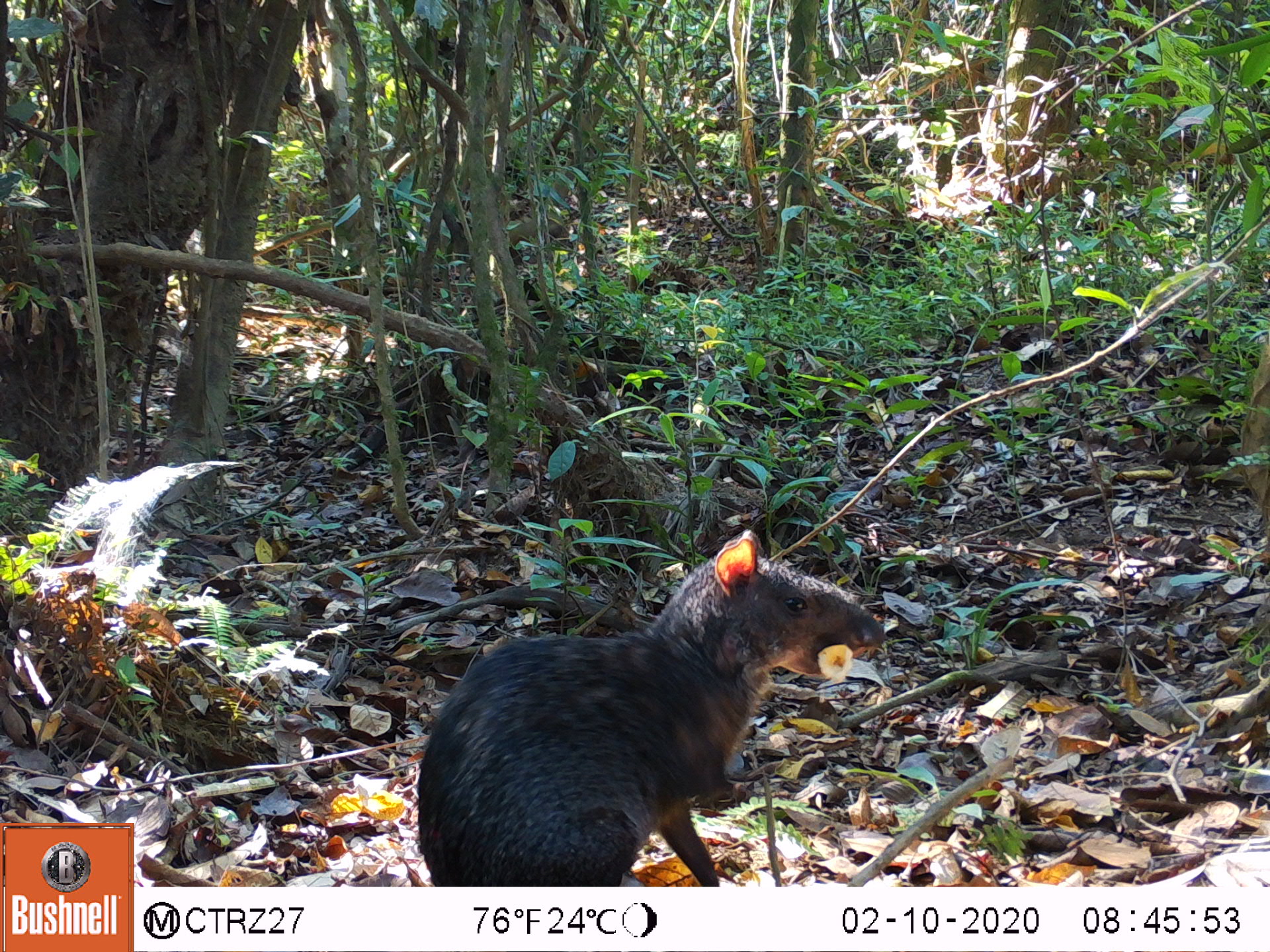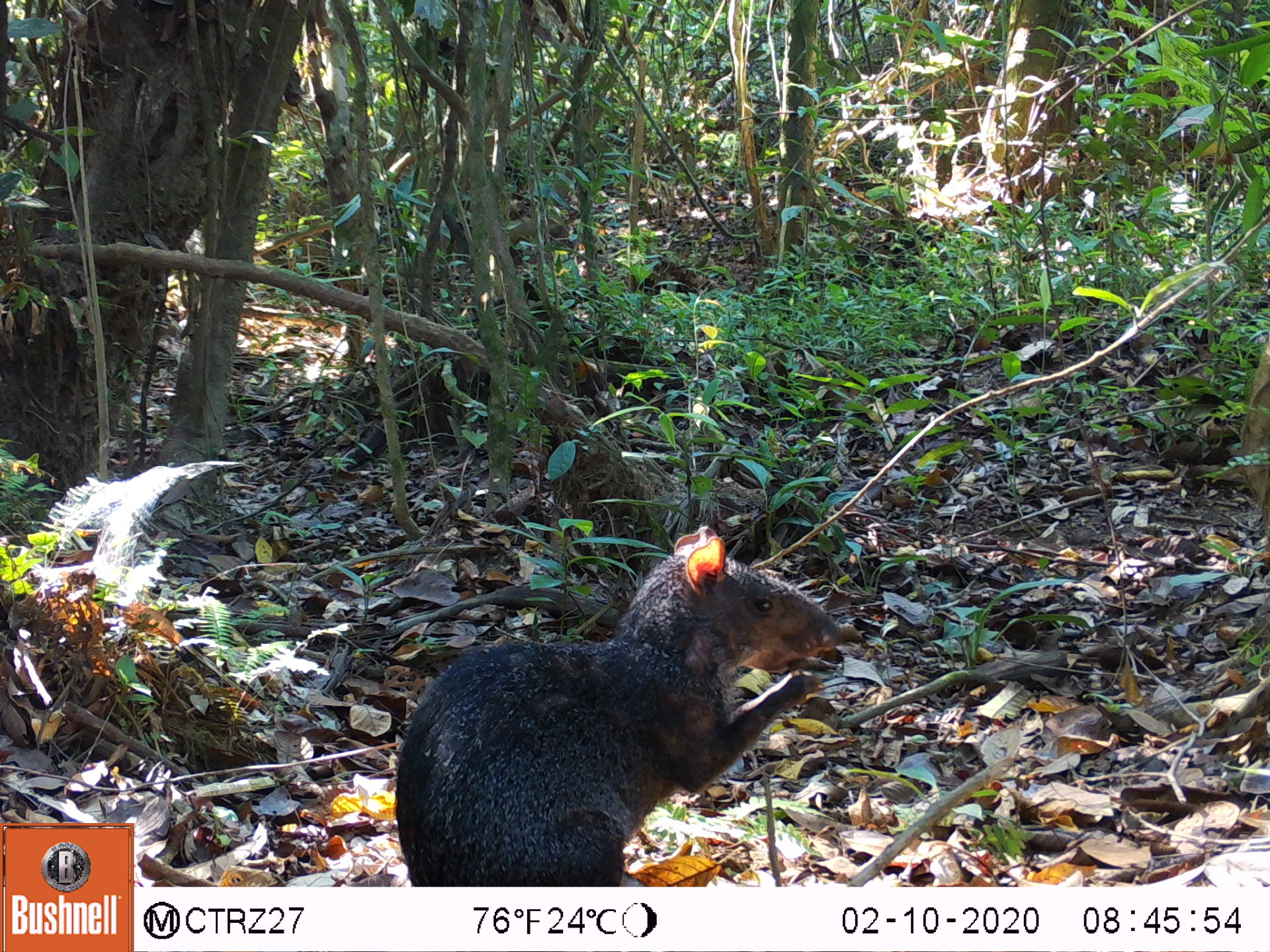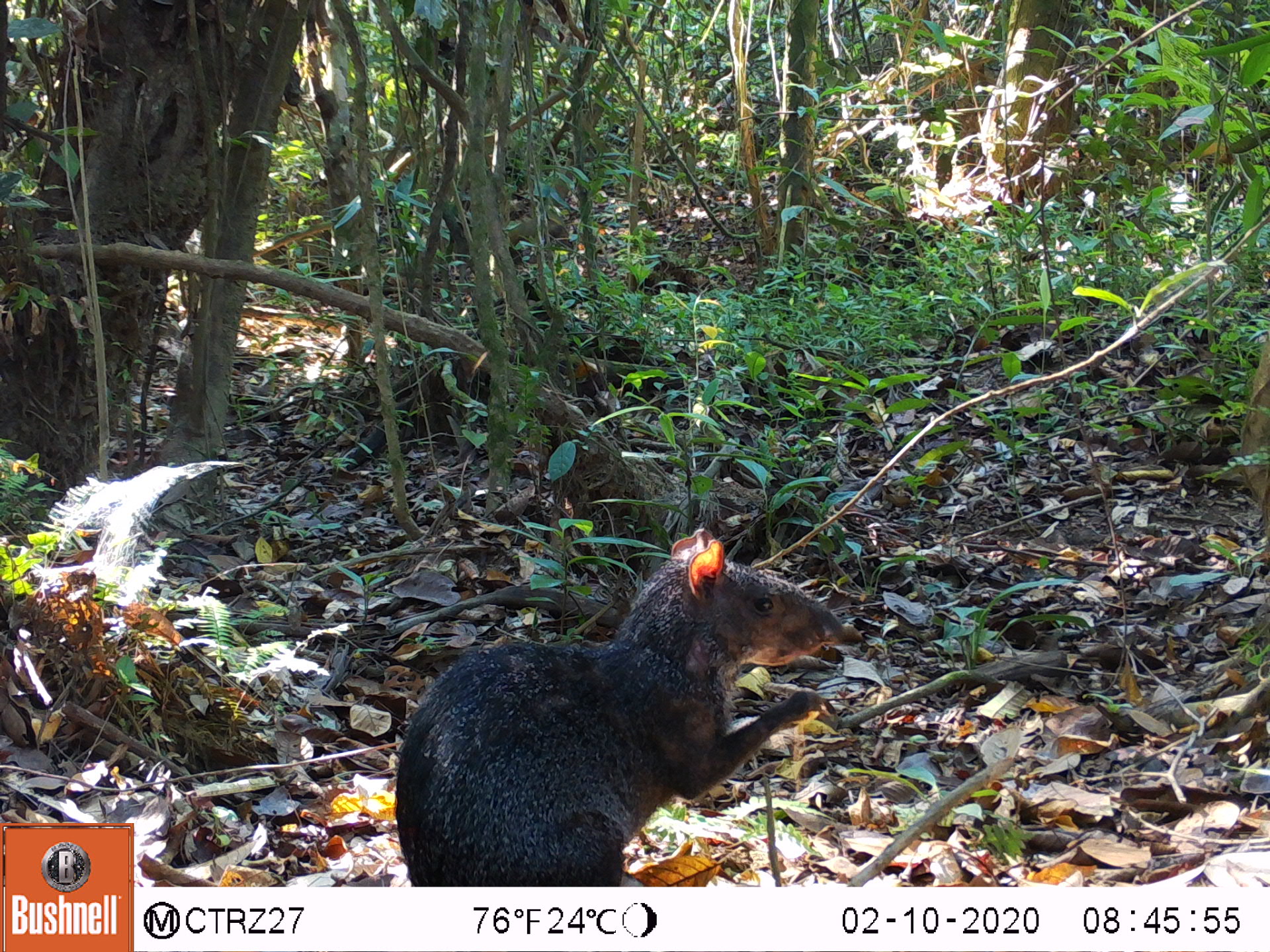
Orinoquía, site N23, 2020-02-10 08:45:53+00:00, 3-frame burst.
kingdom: Animalia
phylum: Chordata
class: Mammalia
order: Rodentia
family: Dasyproctidae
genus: Dasyprocta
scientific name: Dasyprocta fuliginosa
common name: black agouti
Black agouti (Dasyprocta fuliginosa).